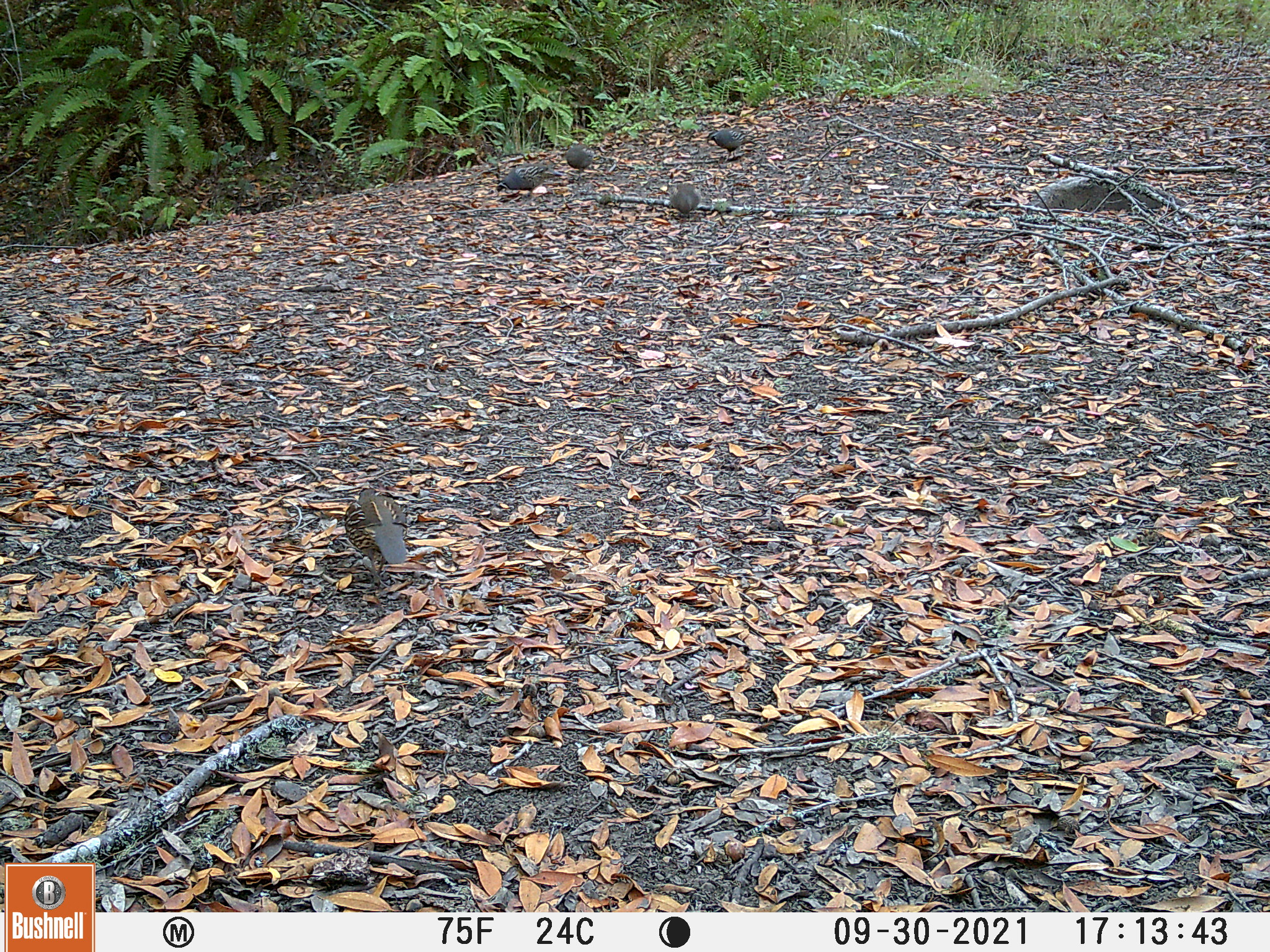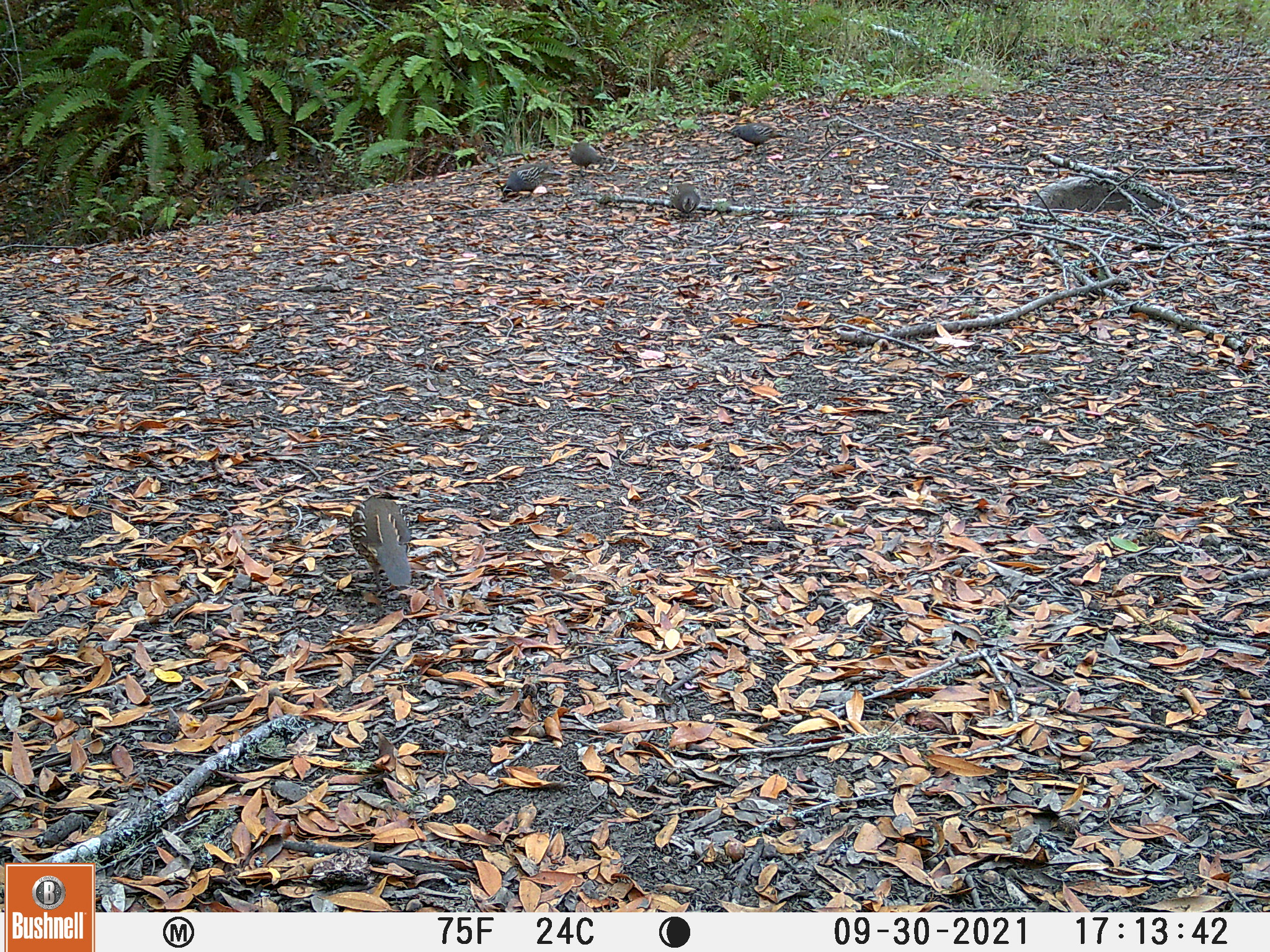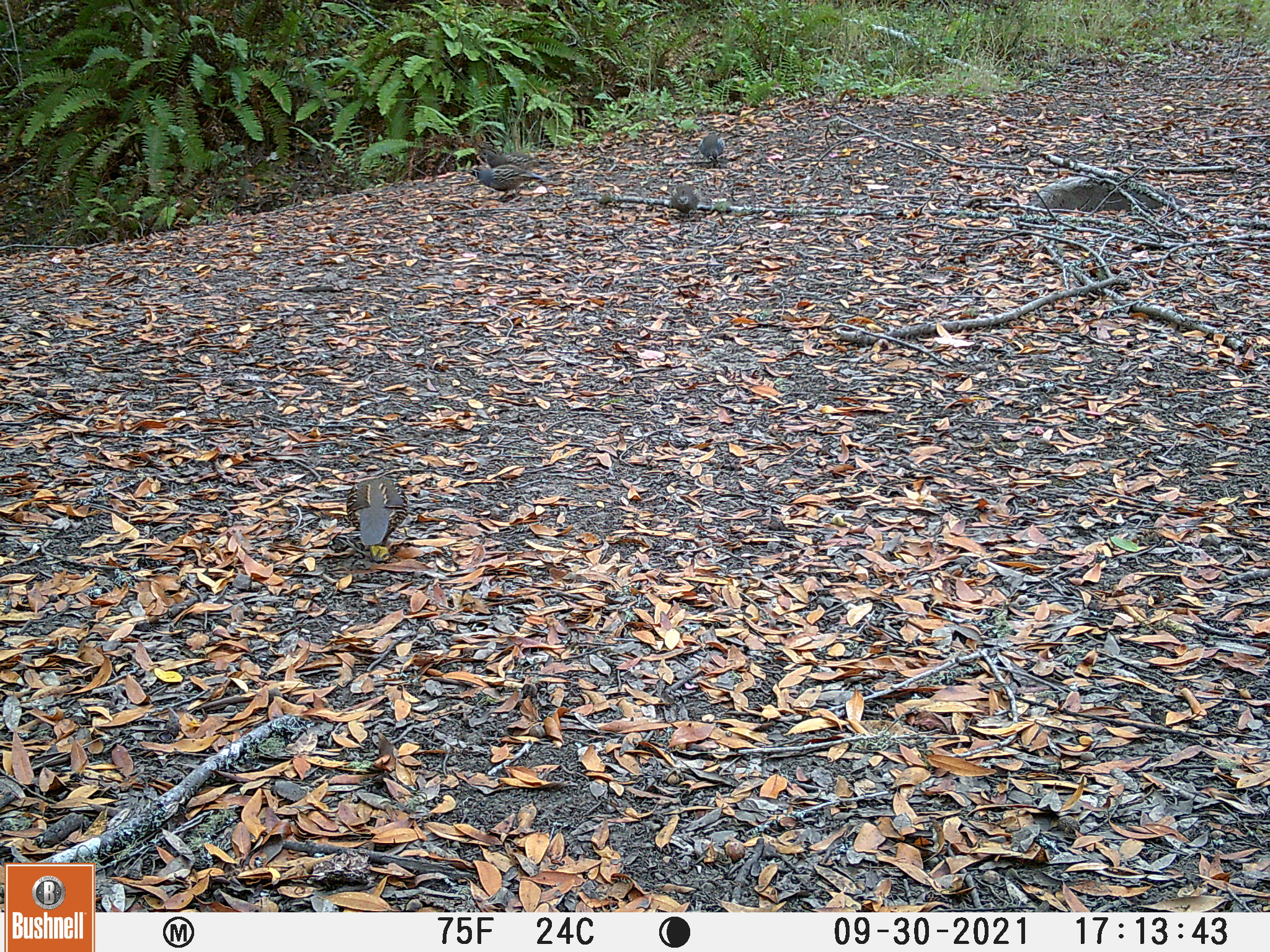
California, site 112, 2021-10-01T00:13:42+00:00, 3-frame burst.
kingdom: Animalia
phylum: Chordata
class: Aves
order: Galliformes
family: Odontophoridae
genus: Callipepla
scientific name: Callipepla californica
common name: california quail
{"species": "california quail (Callipepla californica)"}